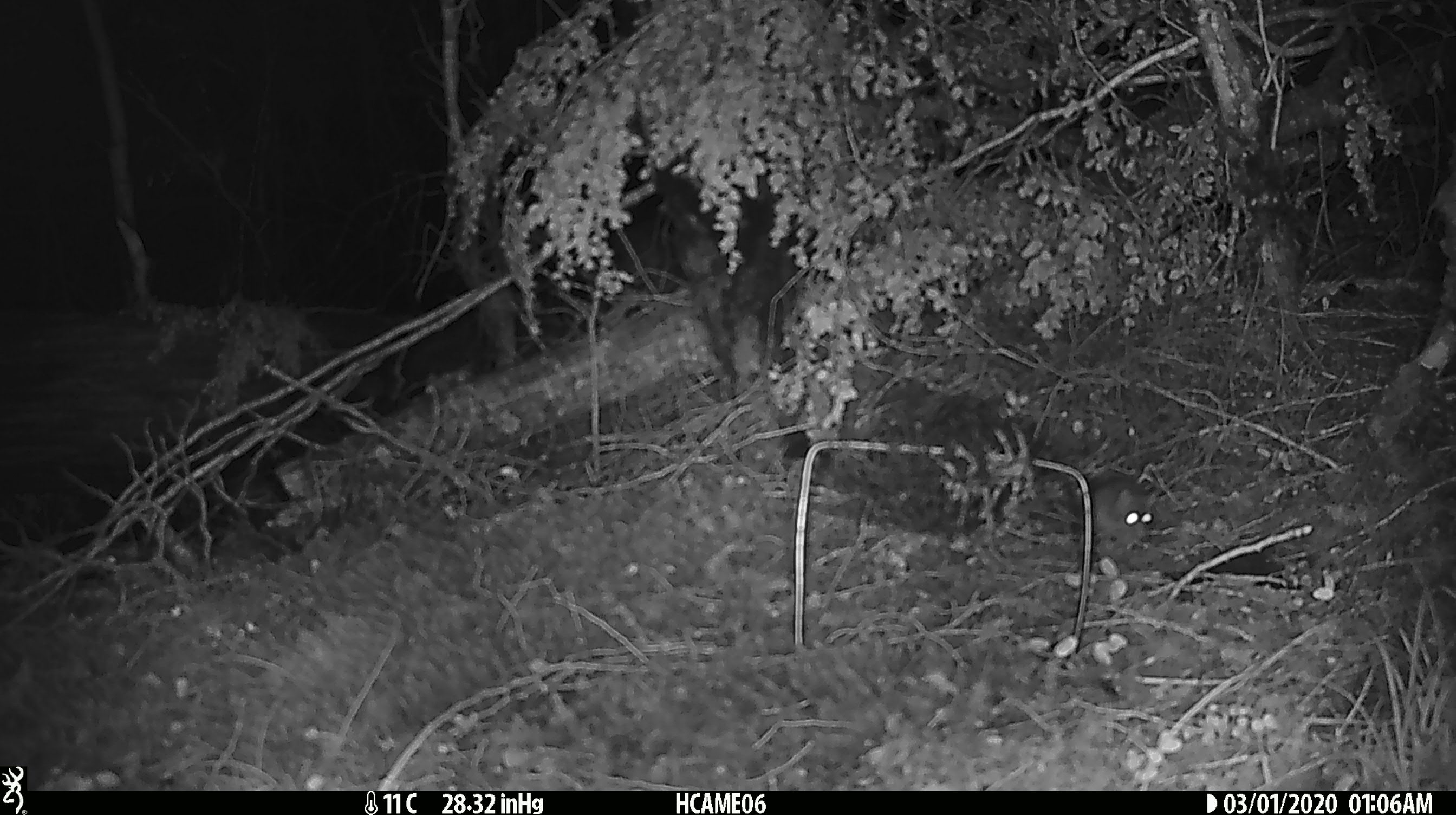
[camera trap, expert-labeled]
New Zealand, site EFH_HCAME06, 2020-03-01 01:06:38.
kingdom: Animalia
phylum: Chordata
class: Mammalia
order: Rodentia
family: Muridae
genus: Mus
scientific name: Mus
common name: mouse